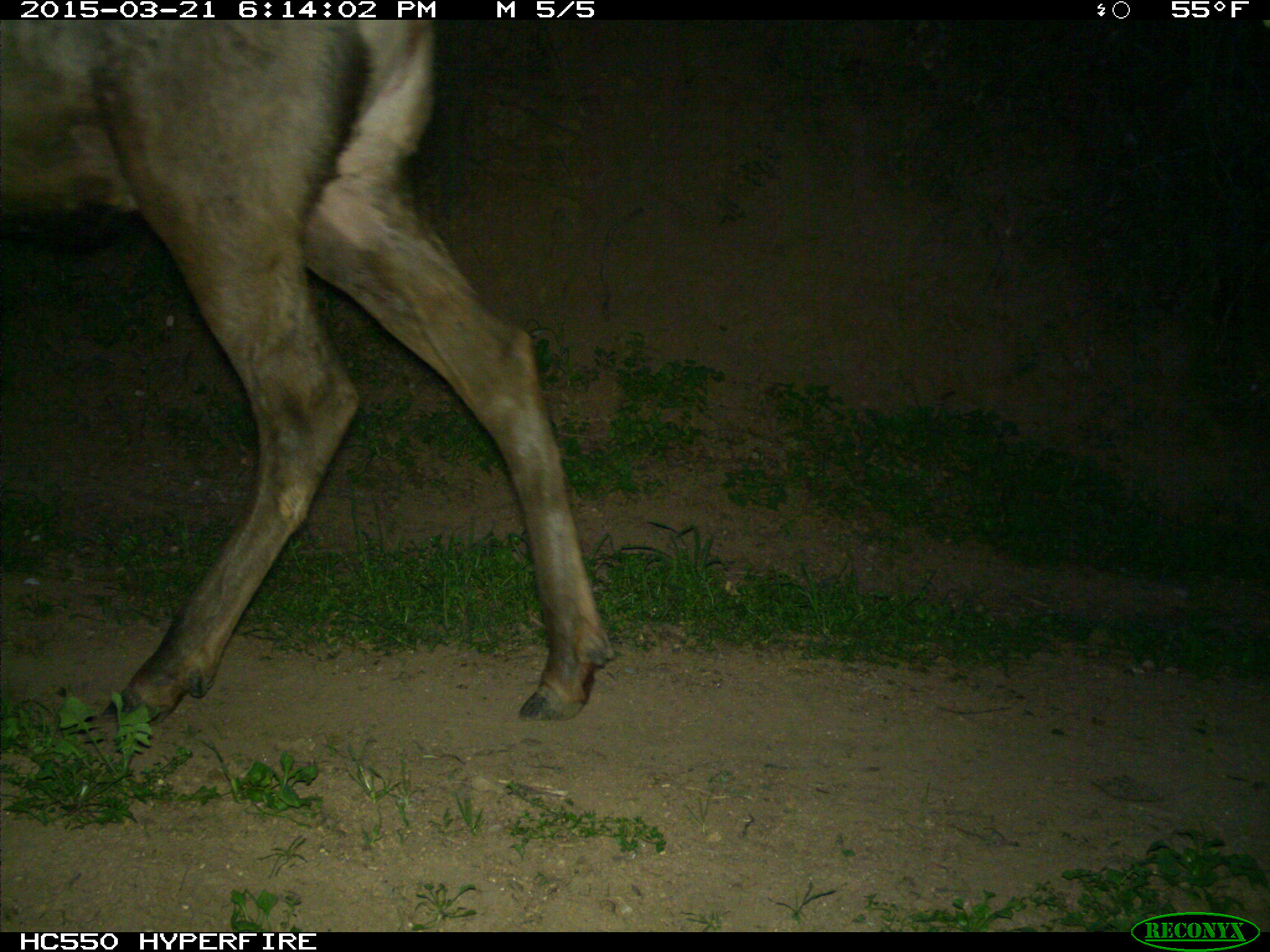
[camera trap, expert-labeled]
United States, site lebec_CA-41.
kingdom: Animalia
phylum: Chordata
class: Mammalia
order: Artiodactyla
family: Cervidae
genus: Cervus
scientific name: Cervus canadensis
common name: elk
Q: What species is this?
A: Cervus canadensis (elk).